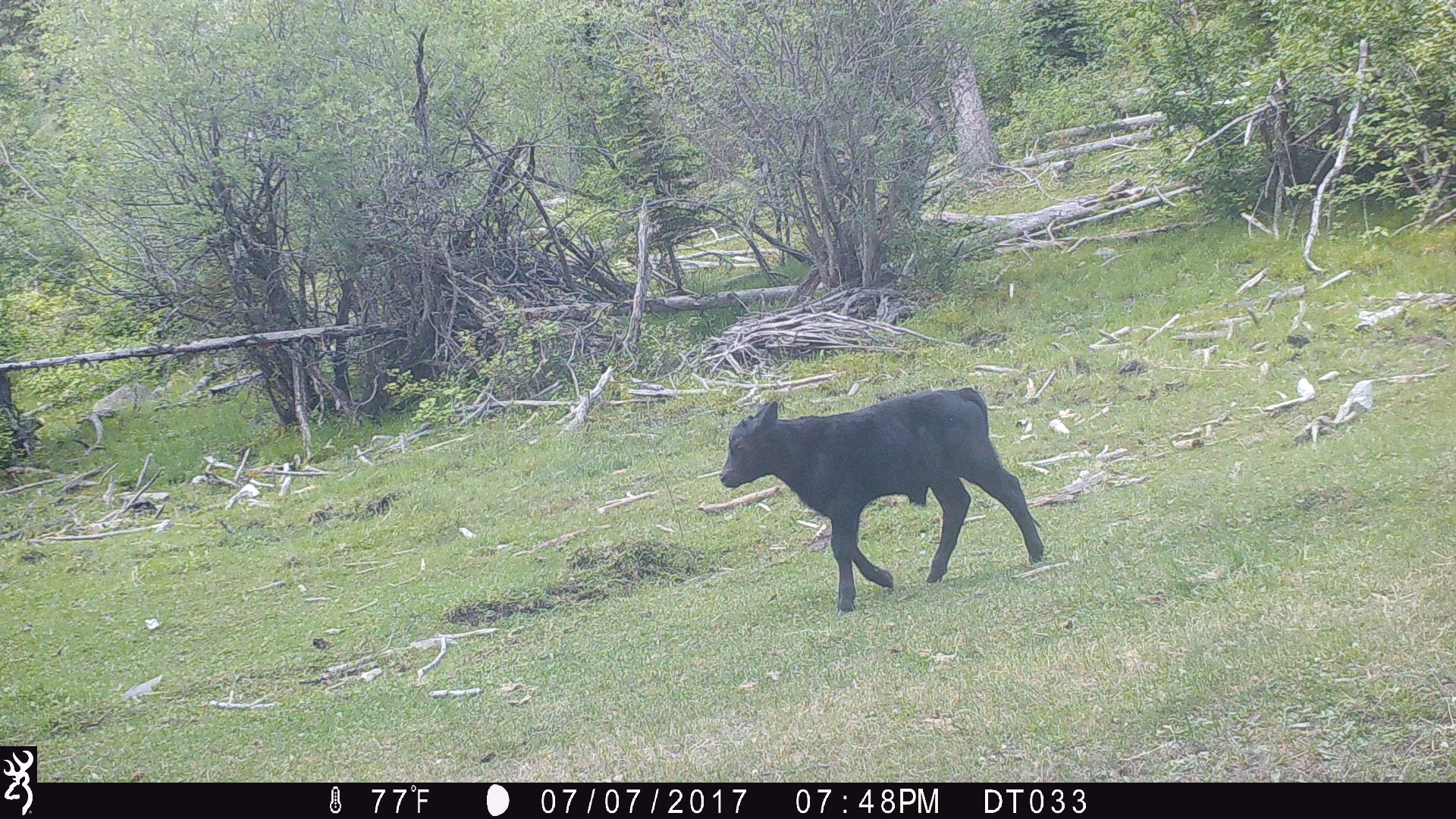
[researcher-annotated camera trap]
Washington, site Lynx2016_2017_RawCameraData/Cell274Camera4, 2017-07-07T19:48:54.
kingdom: Animalia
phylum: Chordata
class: Mammalia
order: Artiodactyla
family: Bovidae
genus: Bos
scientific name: Bos taurus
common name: domestic cattle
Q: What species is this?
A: Domestic cattle (Bos taurus).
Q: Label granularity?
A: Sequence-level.